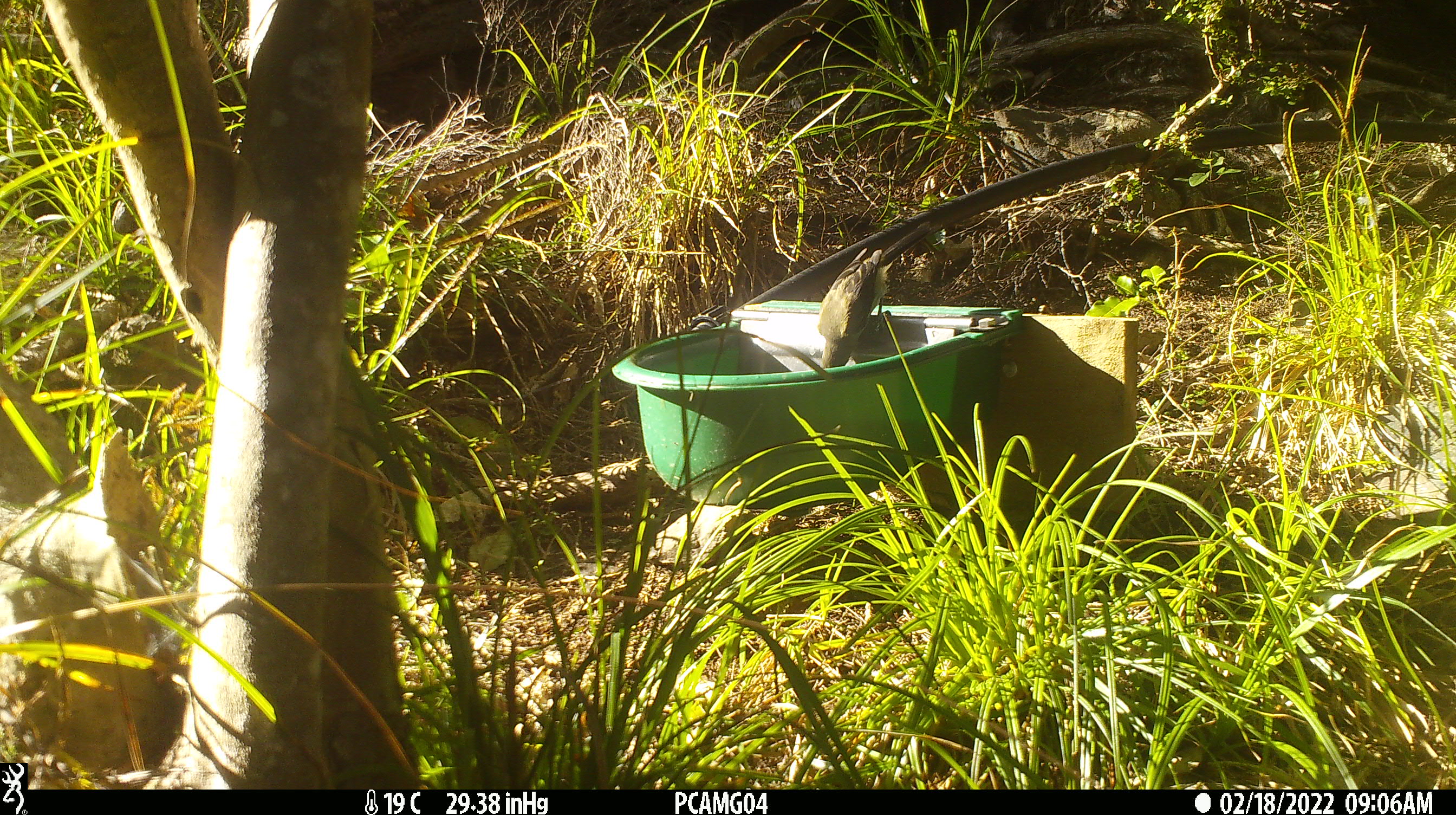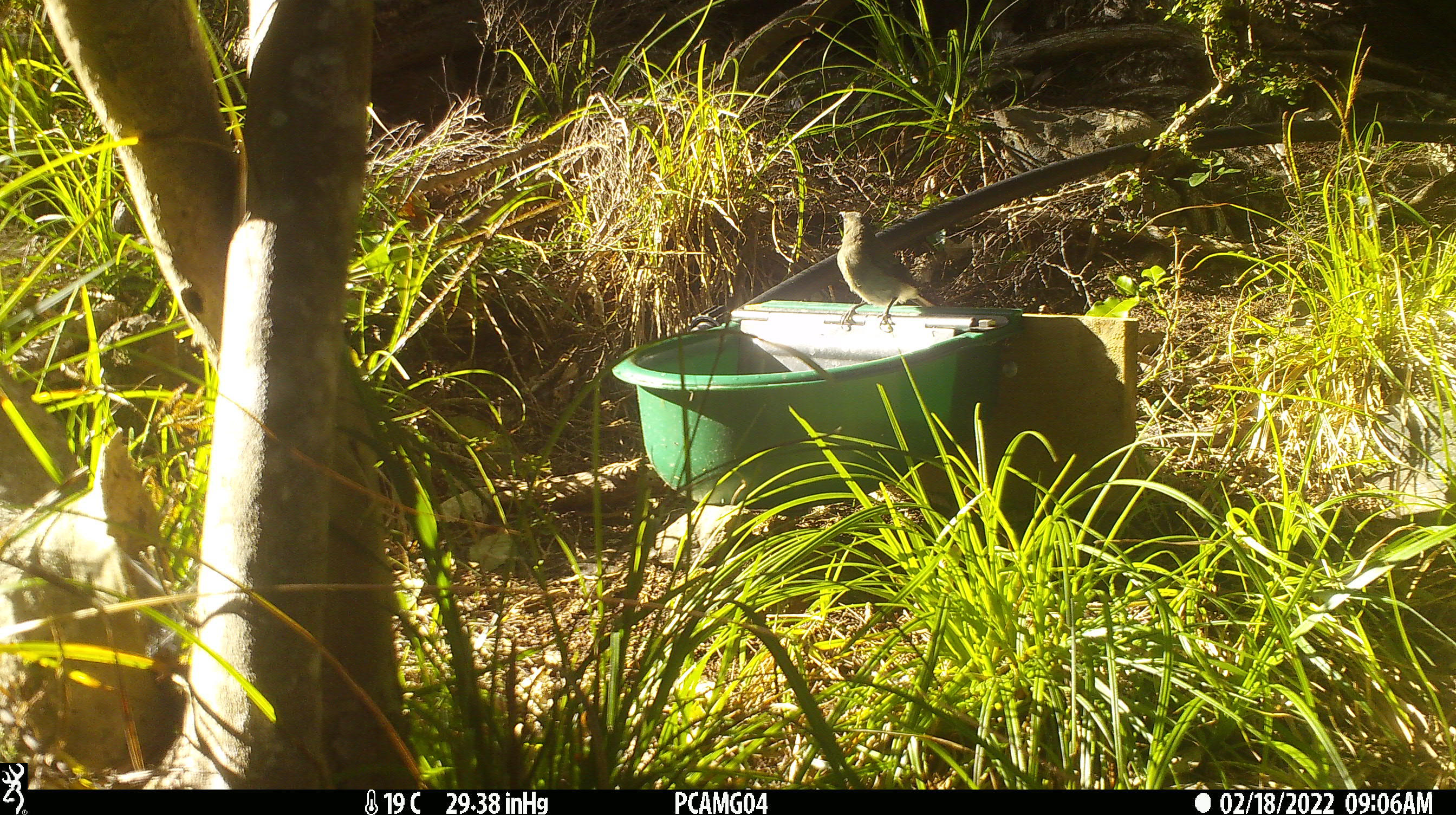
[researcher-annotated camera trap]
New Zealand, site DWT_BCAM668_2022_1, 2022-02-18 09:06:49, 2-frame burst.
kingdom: Animalia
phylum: Chordata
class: Aves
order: Passeriformes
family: Meliphagidae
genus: Anthornis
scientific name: Anthornis melanura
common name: new zealand bellbird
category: bellbird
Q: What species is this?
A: Bellbird (new zealand bellbird) (Anthornis melanura).